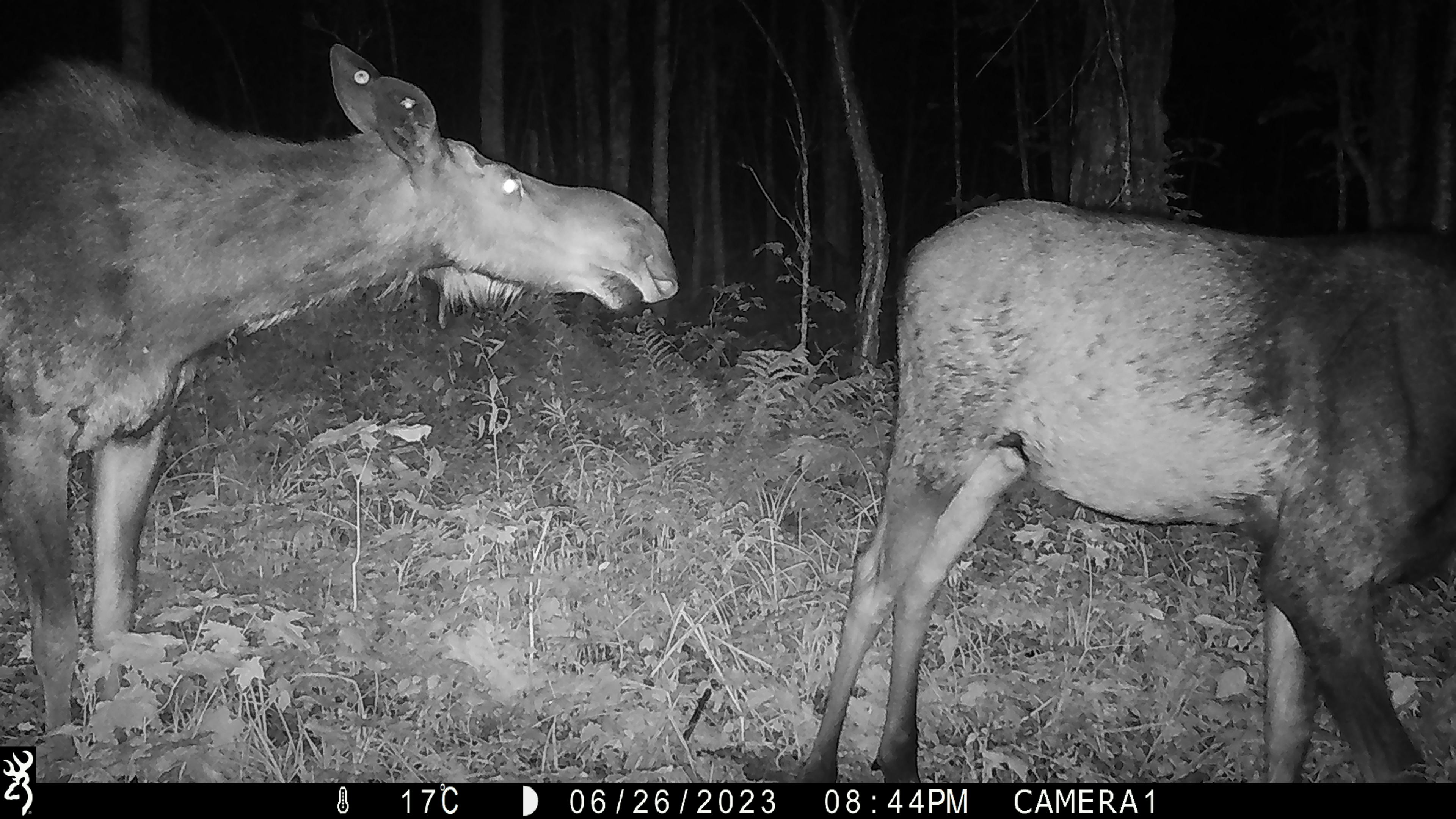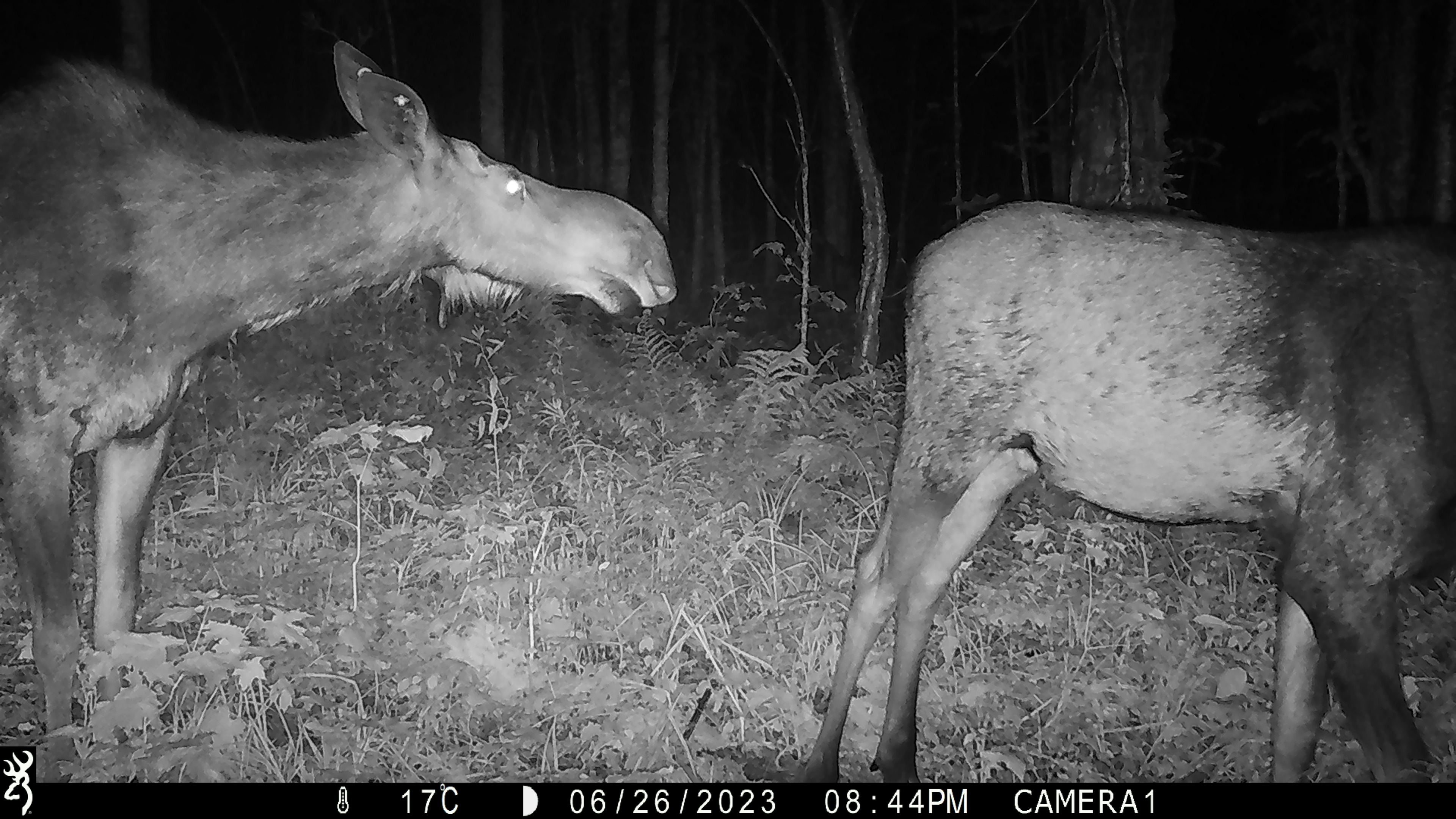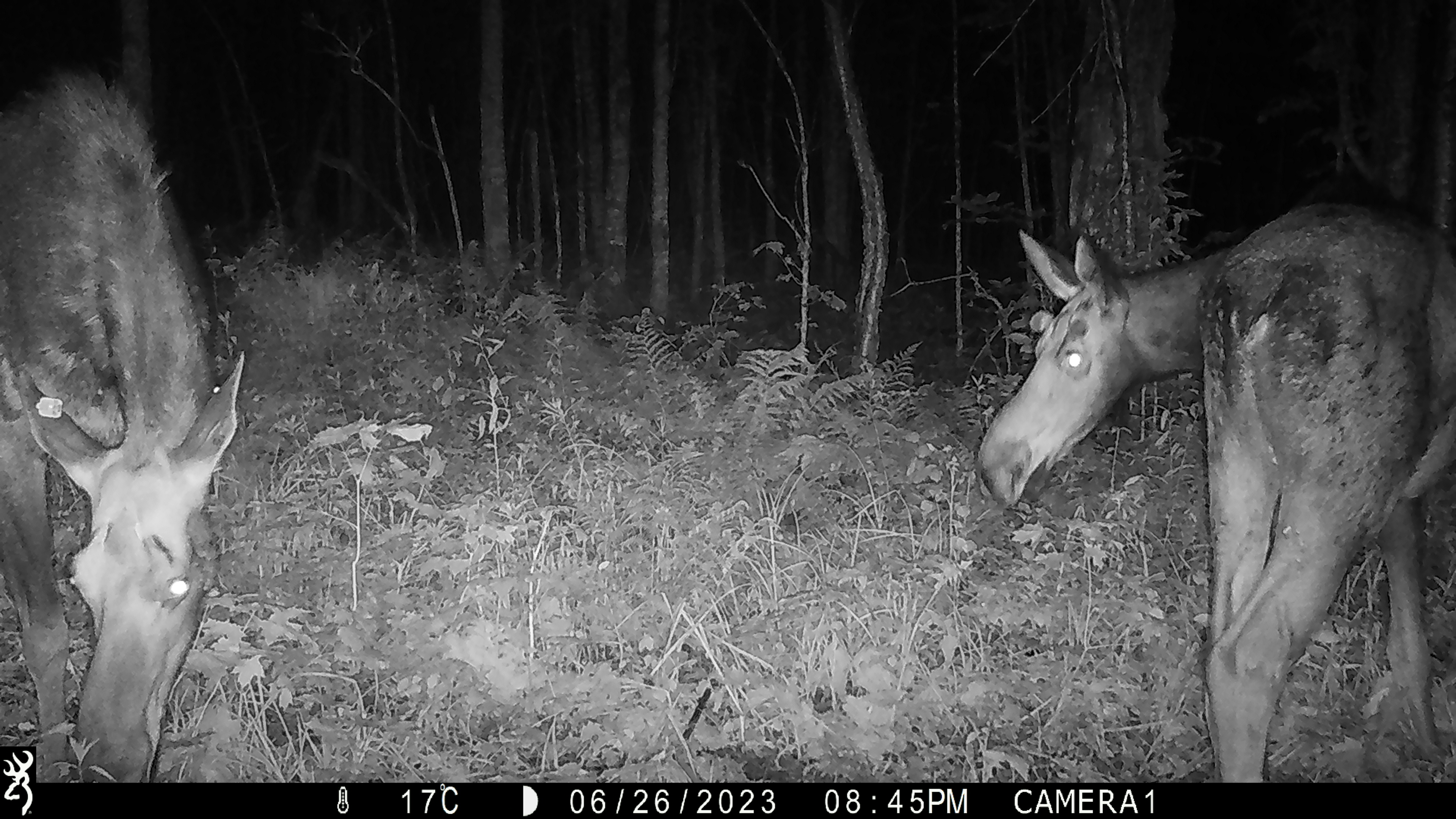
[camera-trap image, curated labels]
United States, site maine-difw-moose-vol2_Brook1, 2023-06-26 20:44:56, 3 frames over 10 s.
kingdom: Animalia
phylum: Chordata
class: Mammalia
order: Artiodactyla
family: Cervidae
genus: Alces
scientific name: Alces alces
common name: moose